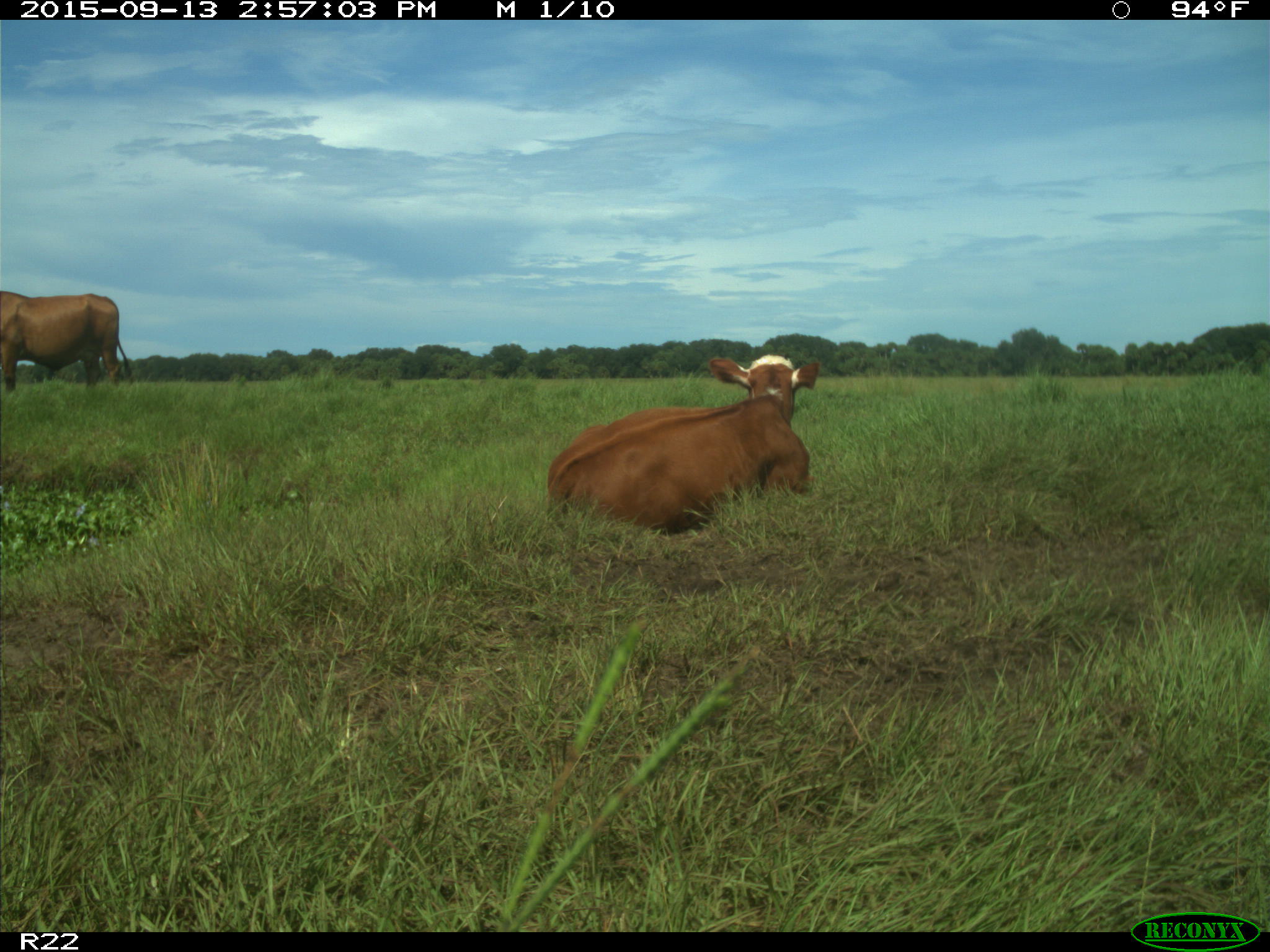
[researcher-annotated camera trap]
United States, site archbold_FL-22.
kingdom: Animalia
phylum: Chordata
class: Mammalia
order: Artiodactyla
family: Bovidae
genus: Bos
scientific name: Bos taurus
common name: domestic cow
Bos taurus (domestic cow).